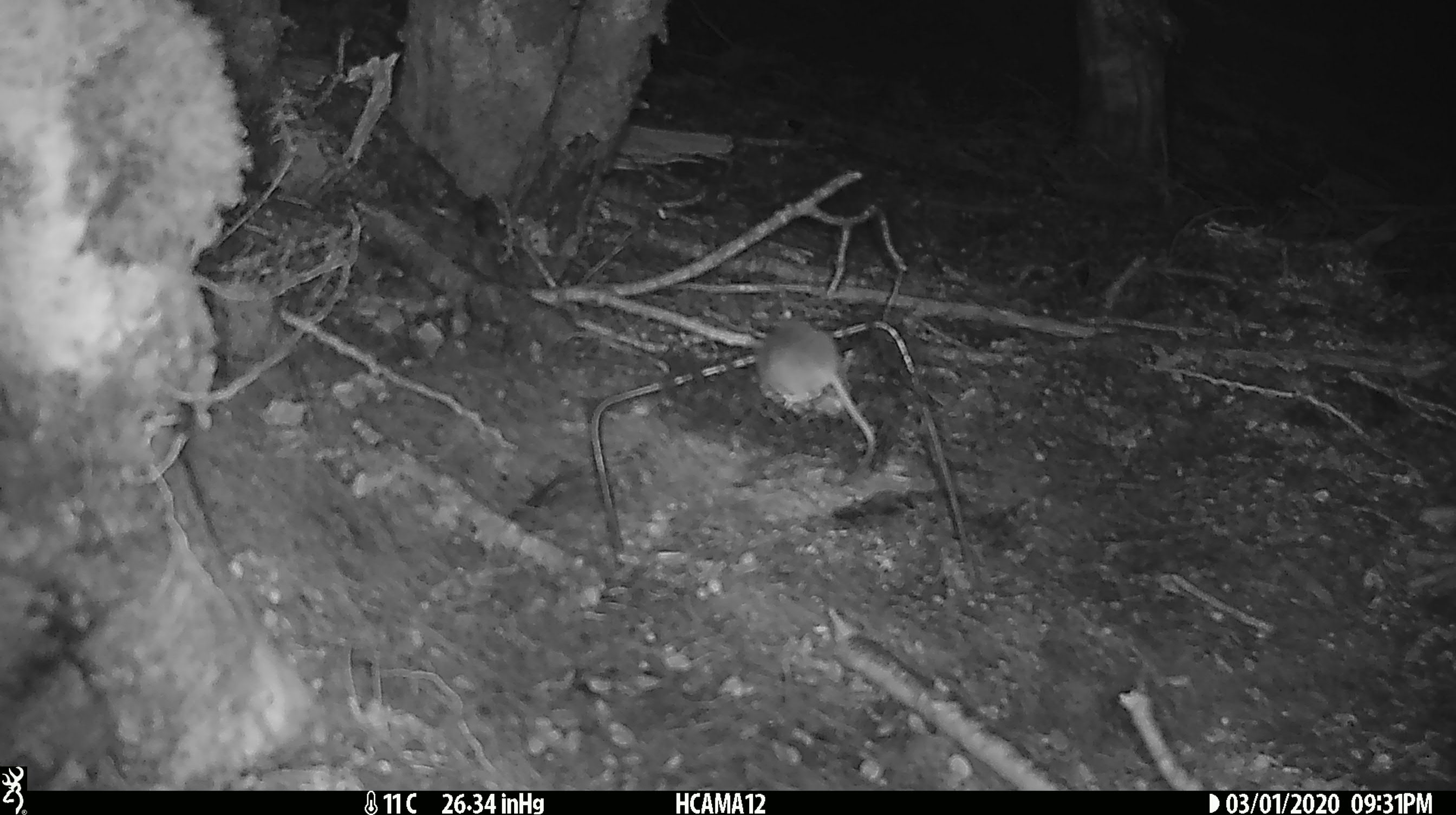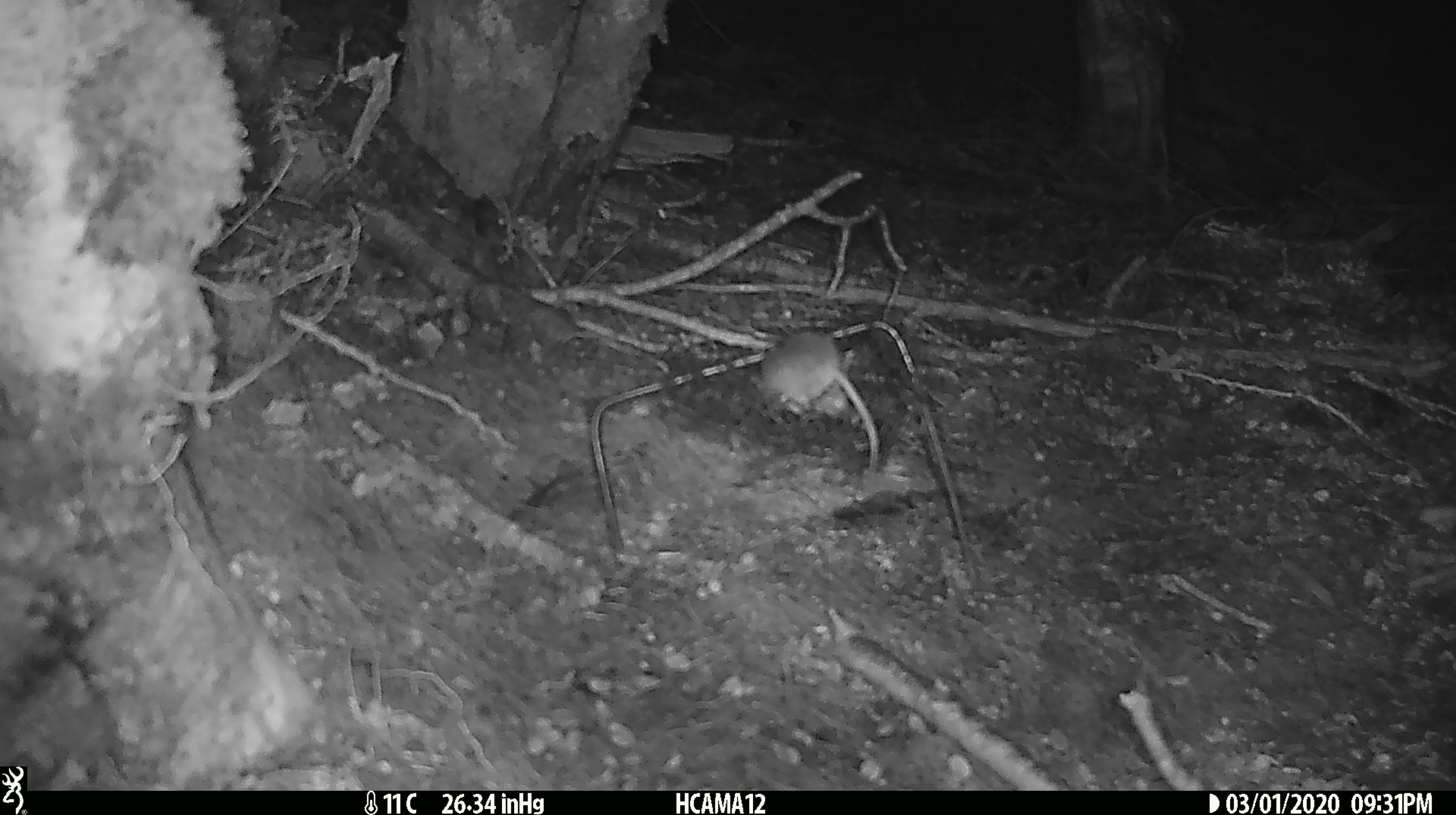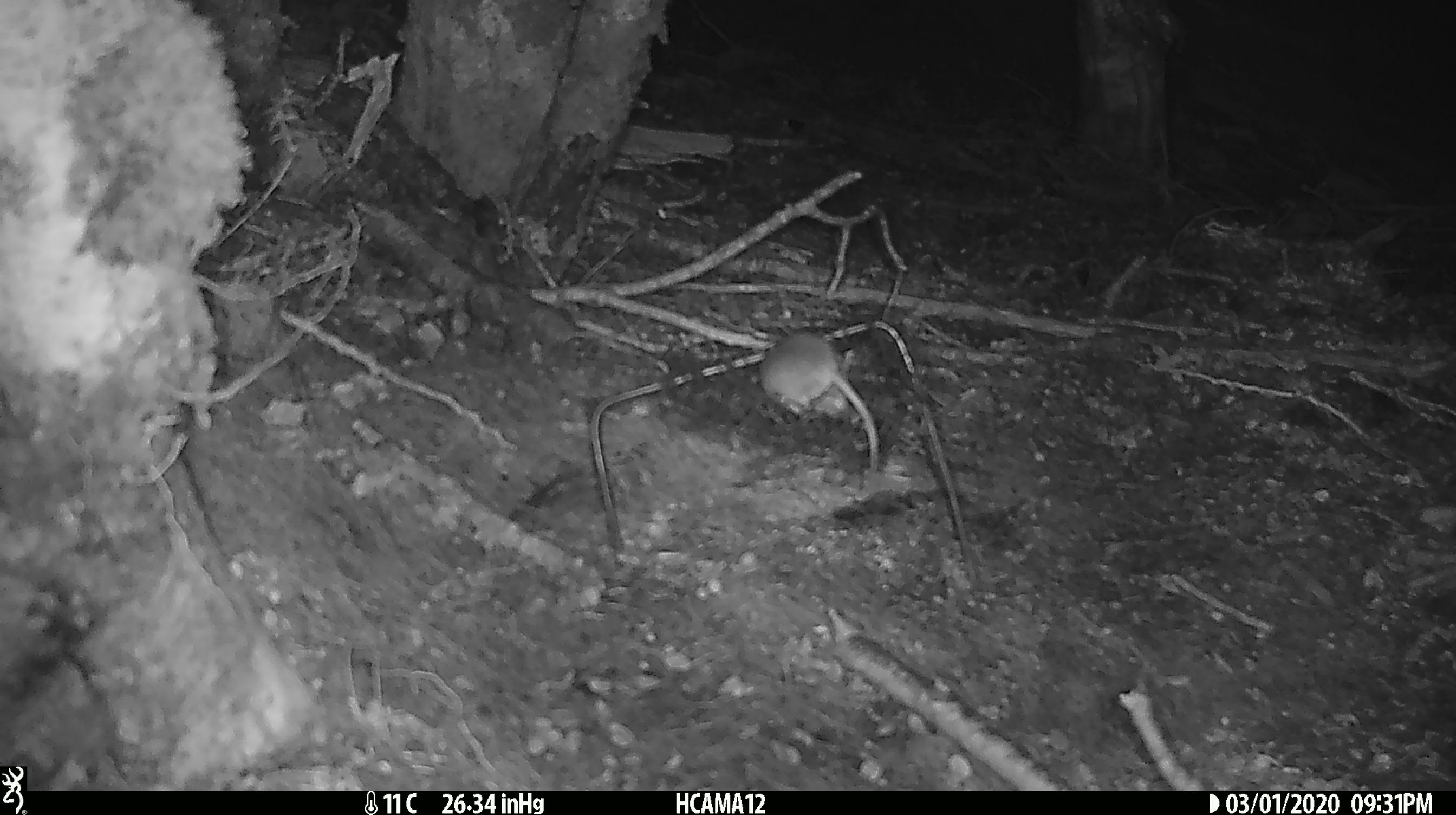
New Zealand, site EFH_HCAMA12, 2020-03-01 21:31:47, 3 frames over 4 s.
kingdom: Animalia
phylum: Chordata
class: Mammalia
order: Rodentia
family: Muridae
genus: Mus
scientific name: Mus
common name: mouse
Mouse (Mus).